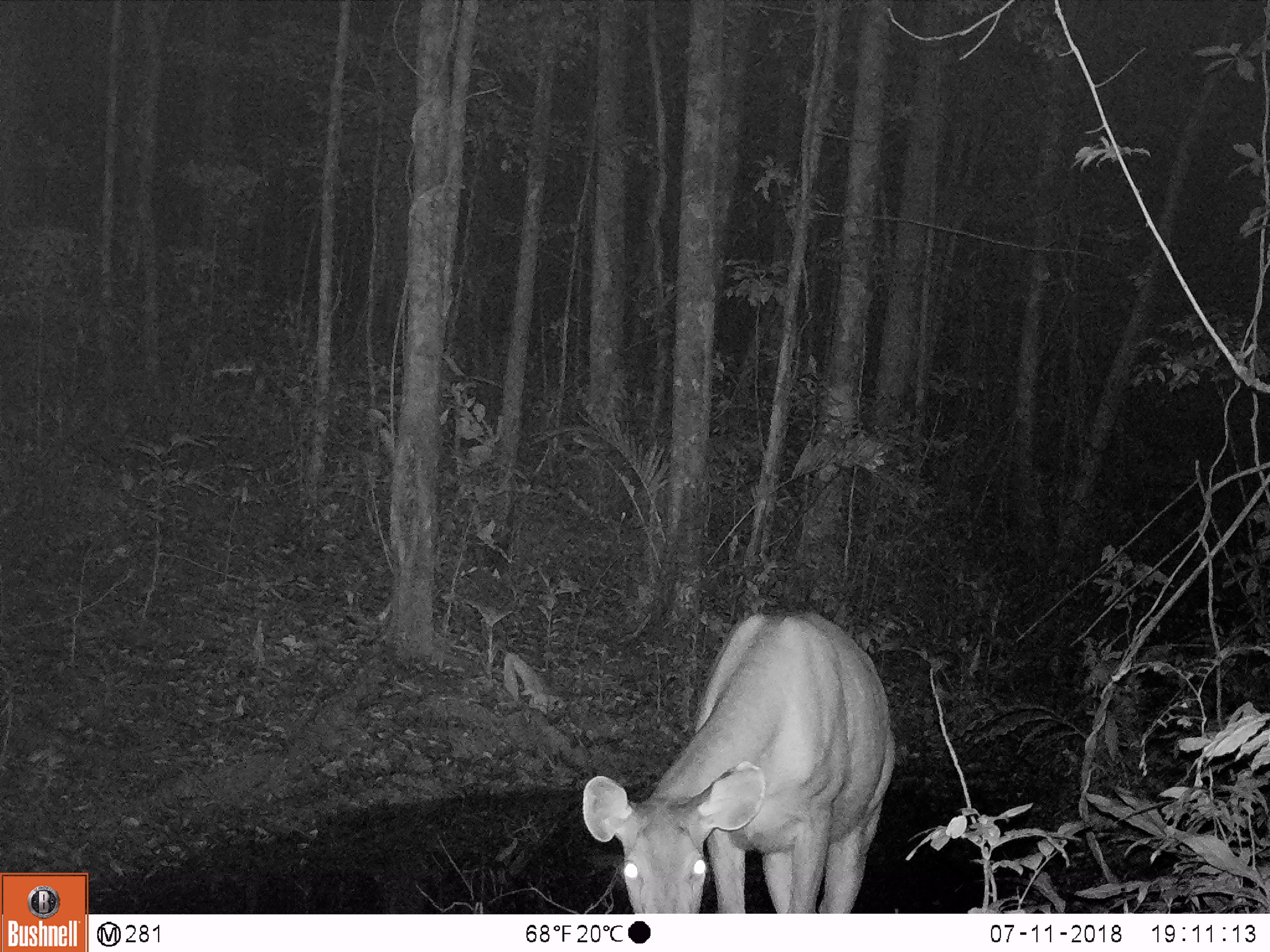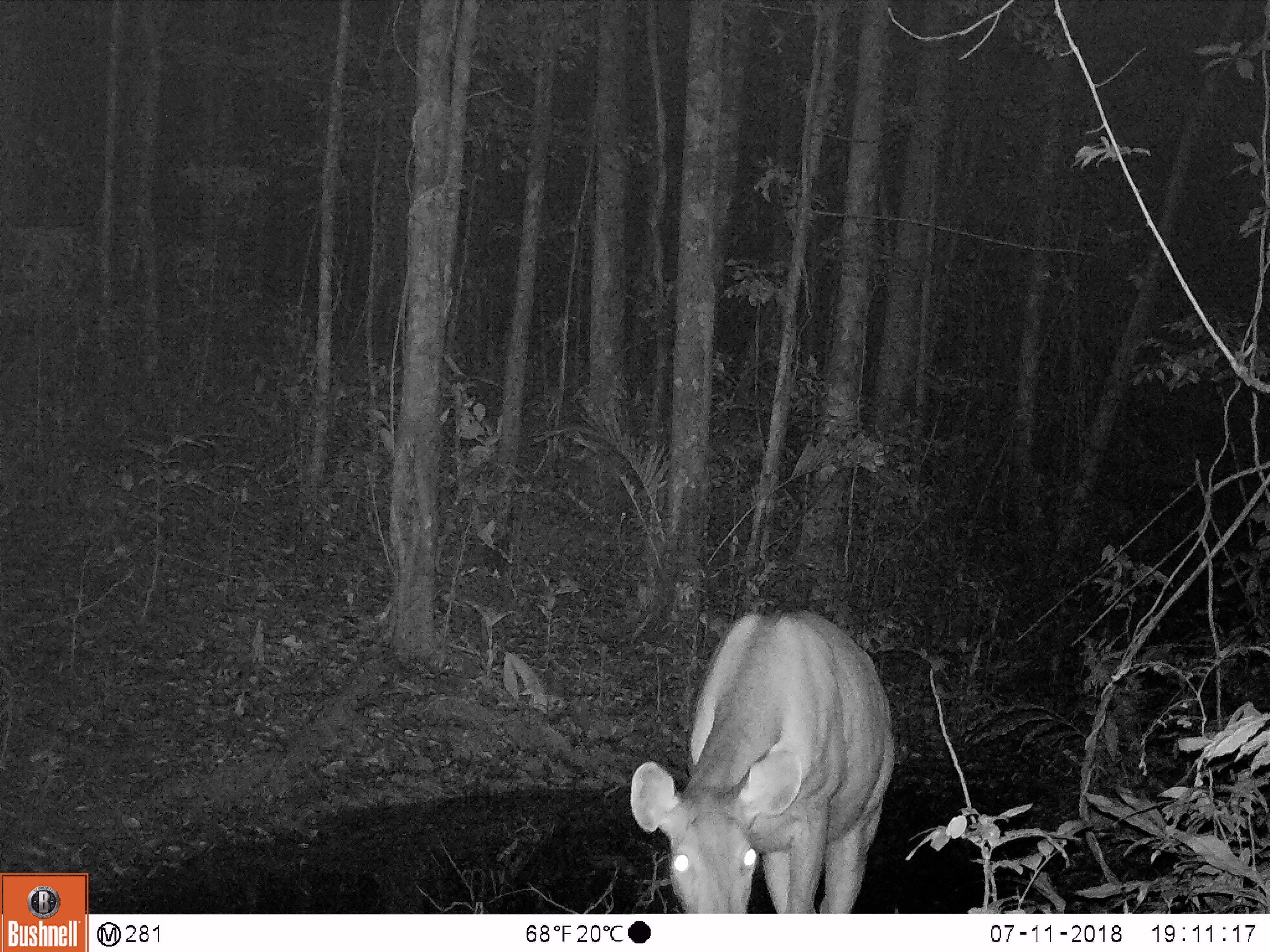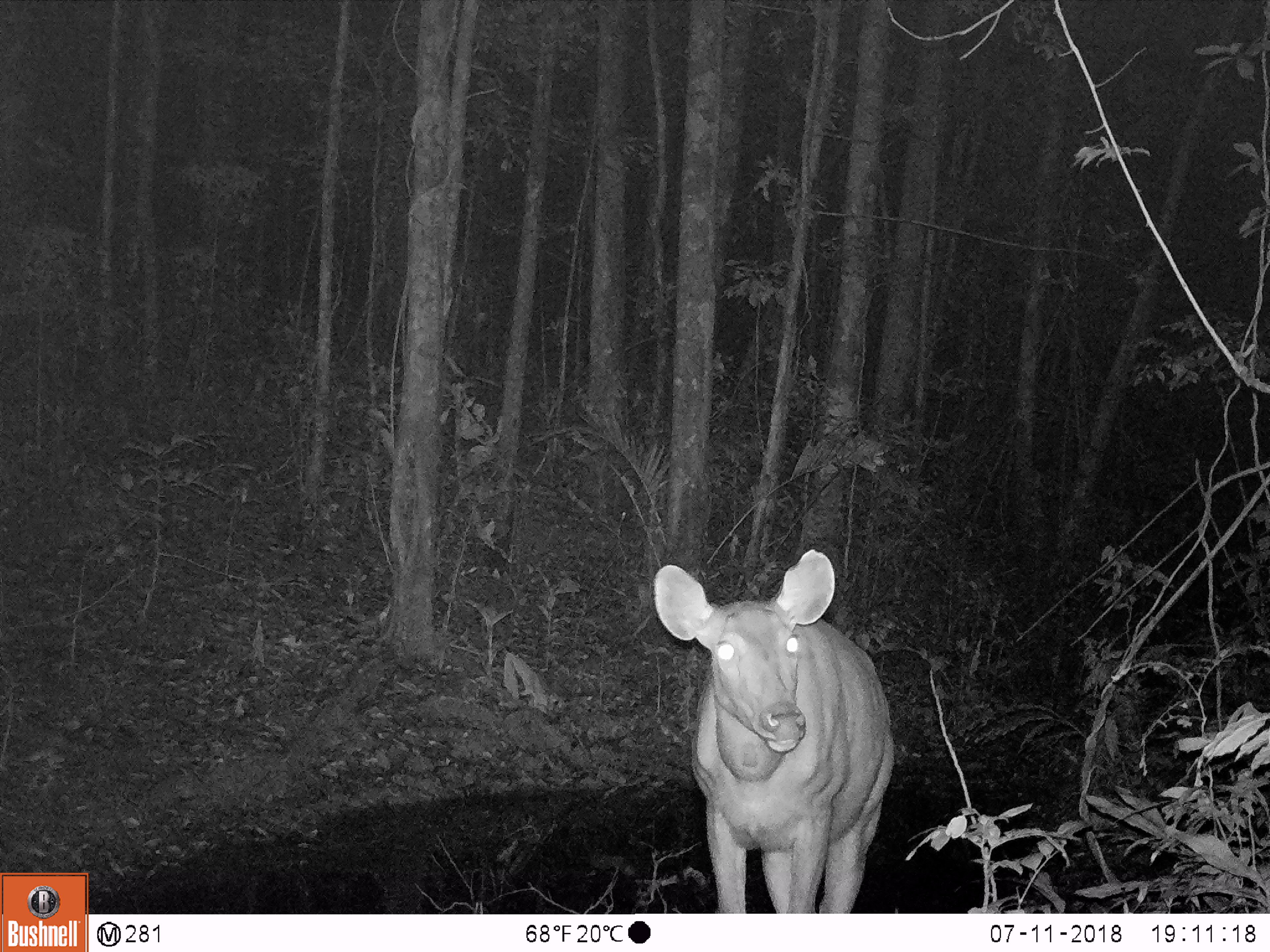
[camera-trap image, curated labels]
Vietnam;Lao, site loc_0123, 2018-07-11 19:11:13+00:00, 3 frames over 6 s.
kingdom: Animalia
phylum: Chordata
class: Mammalia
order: Artiodactyla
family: Cervidae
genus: Rusa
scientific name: Rusa unicolor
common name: sambar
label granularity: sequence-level